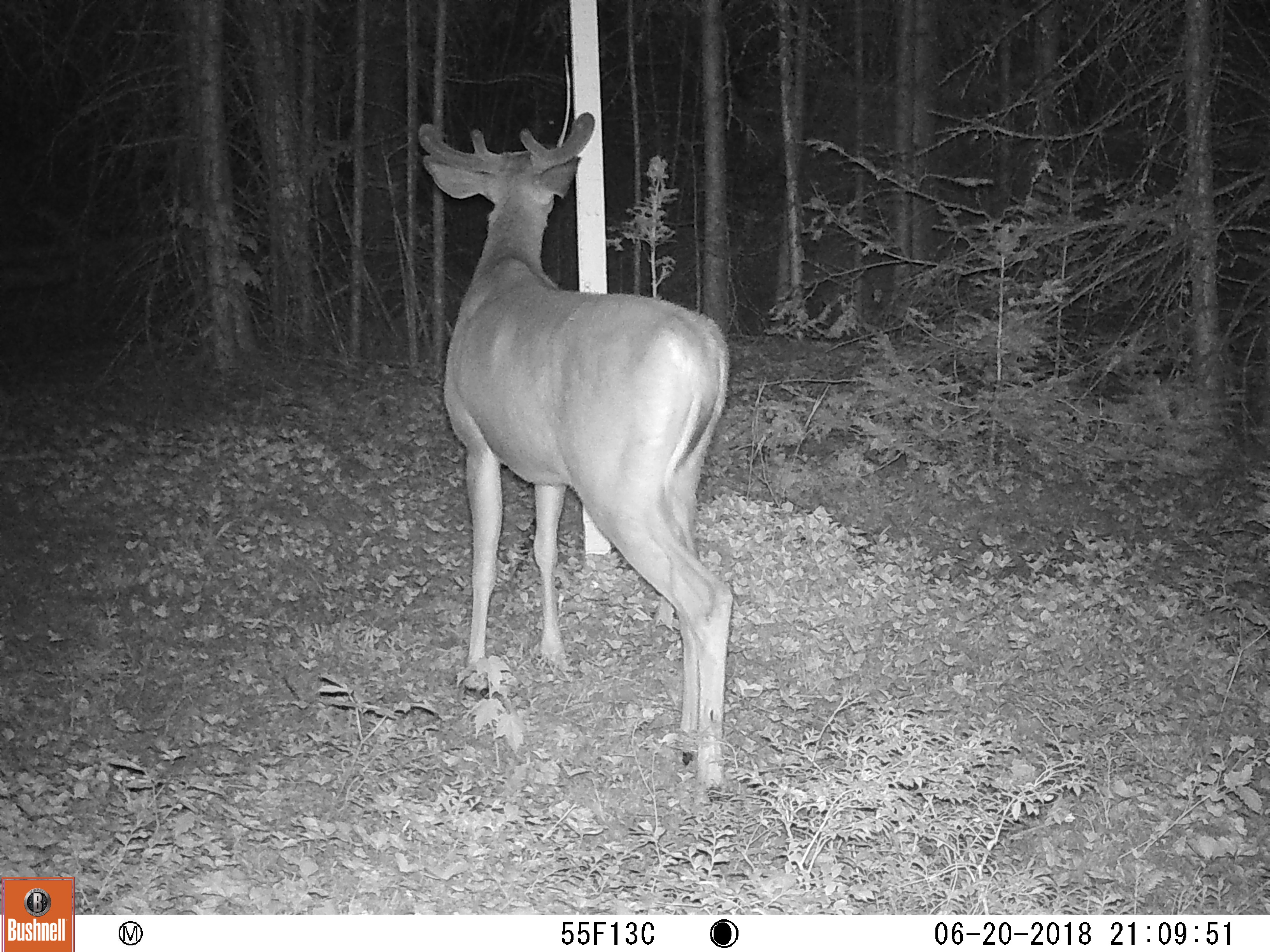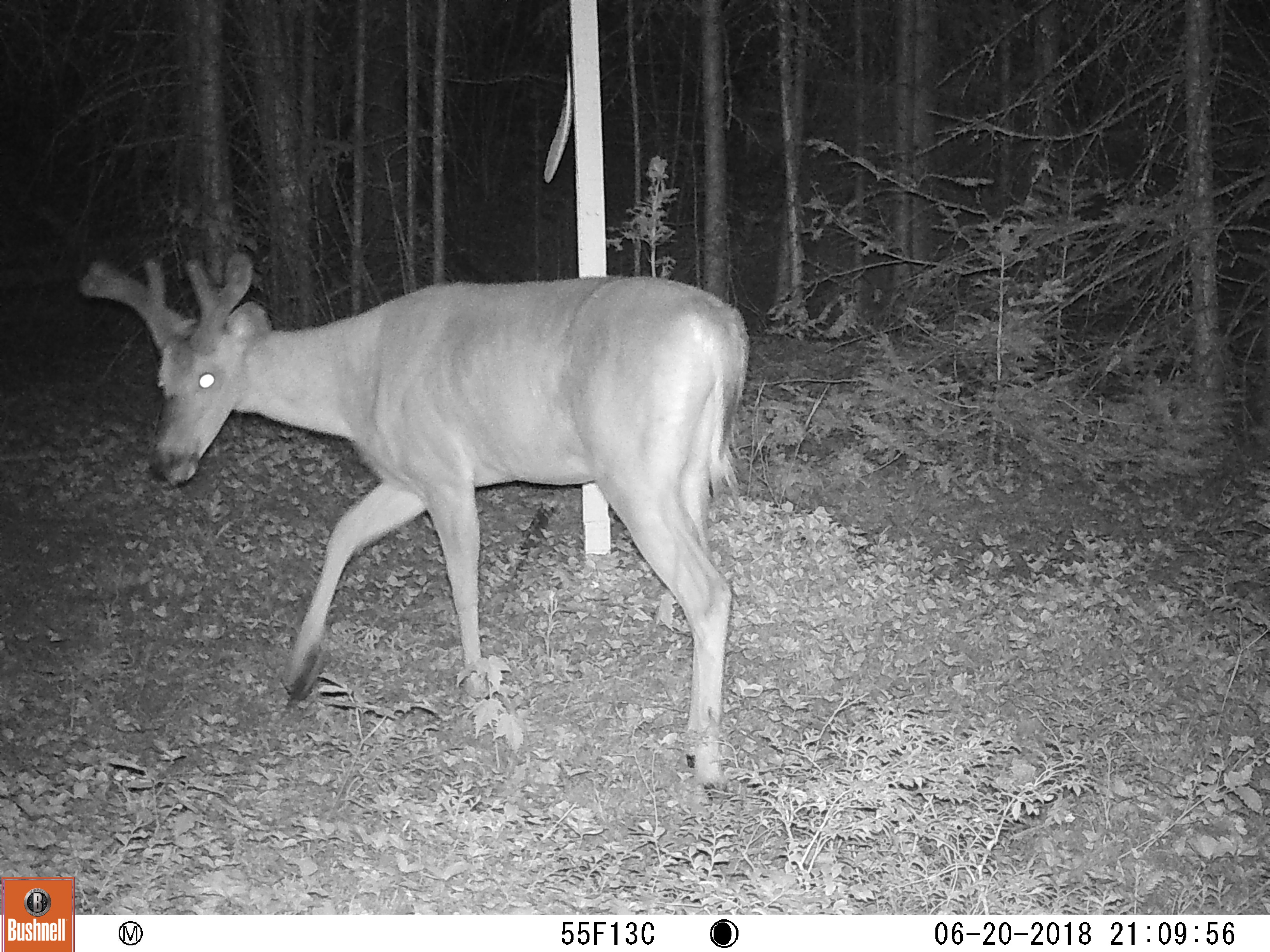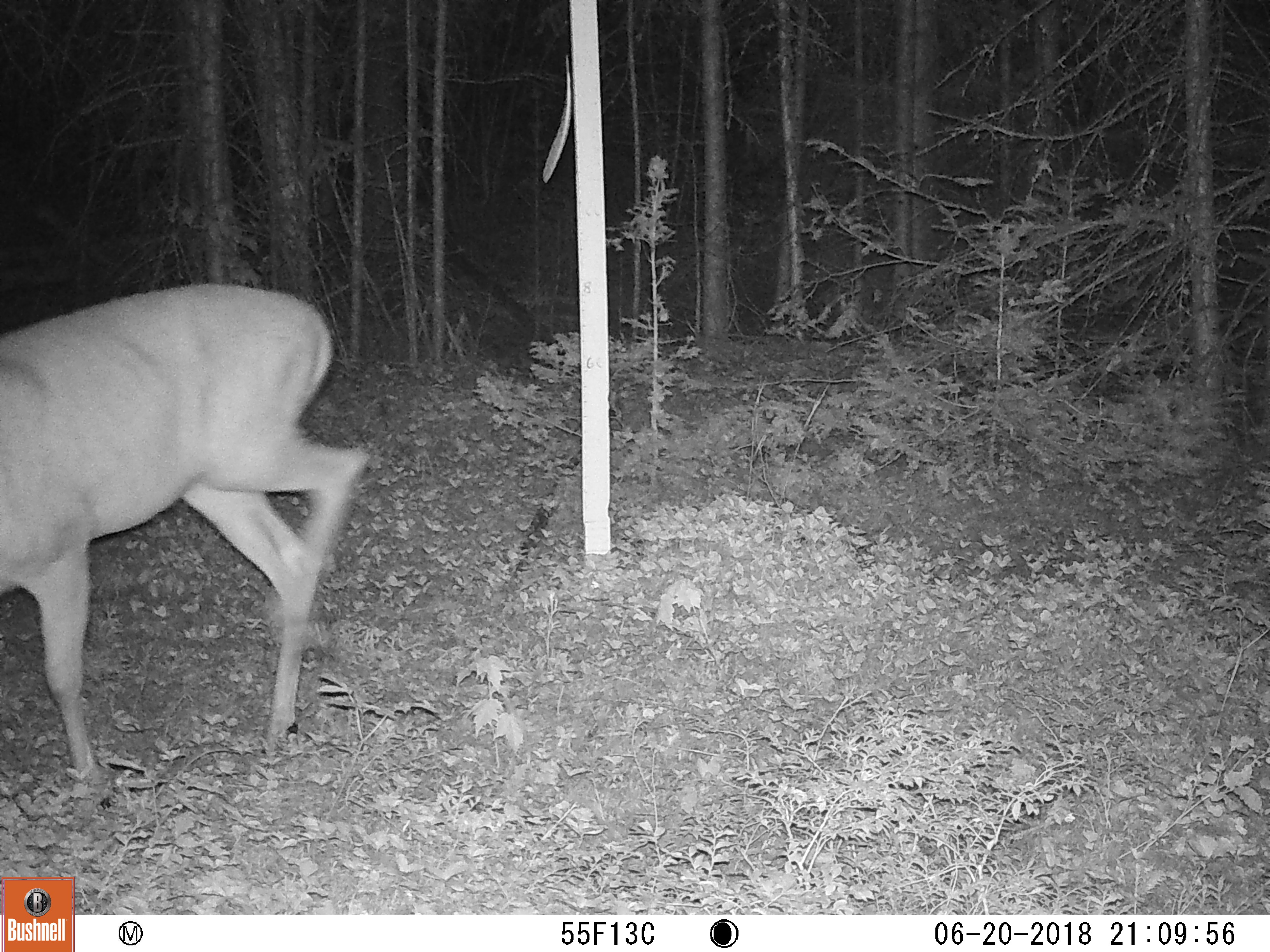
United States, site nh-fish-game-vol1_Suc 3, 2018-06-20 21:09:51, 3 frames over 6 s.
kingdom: Animalia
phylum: Chordata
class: Mammalia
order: Artiodactyla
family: Cervidae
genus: Odocoileus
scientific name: Odocoileus virginianus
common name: white-tailed deer